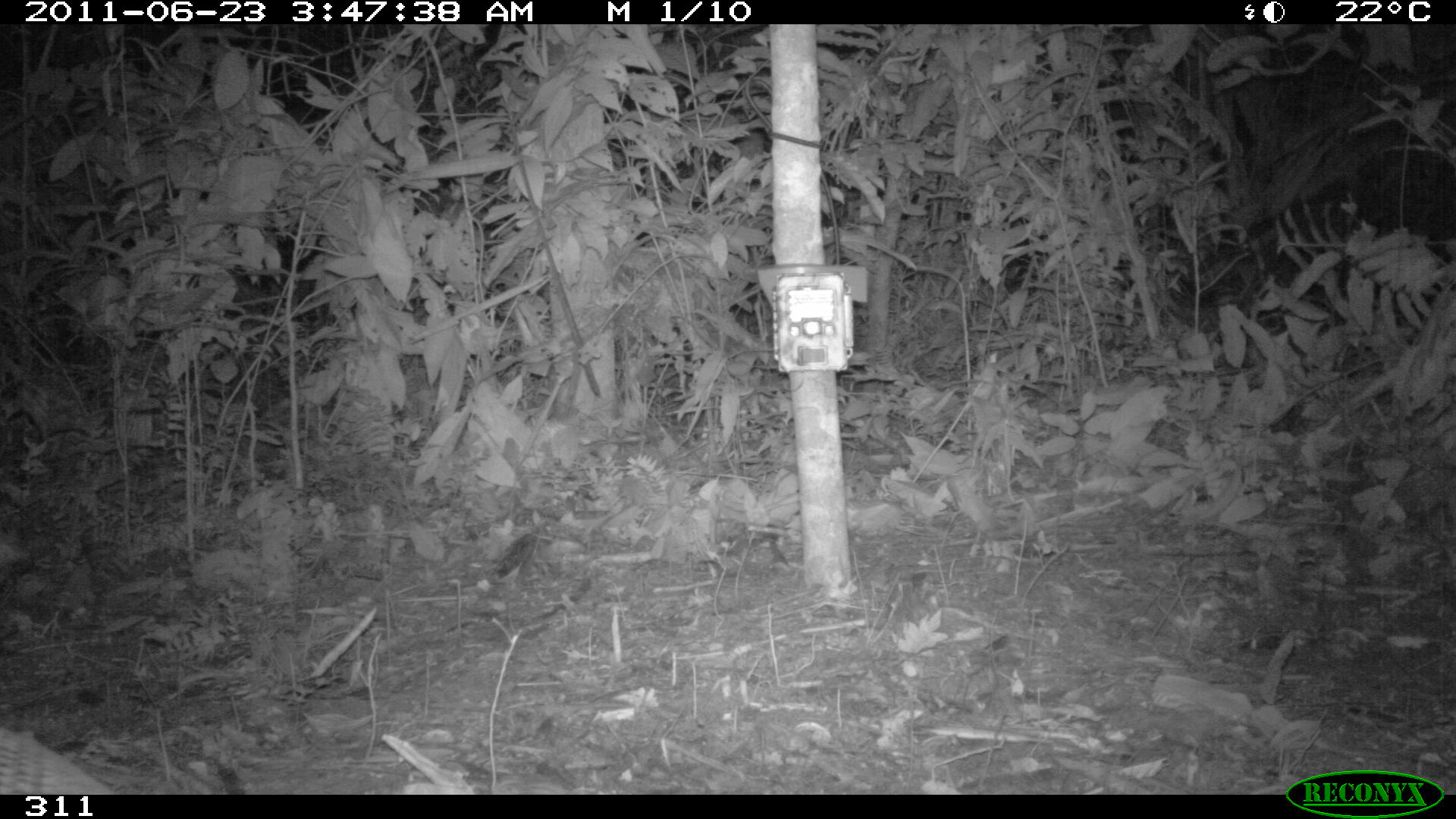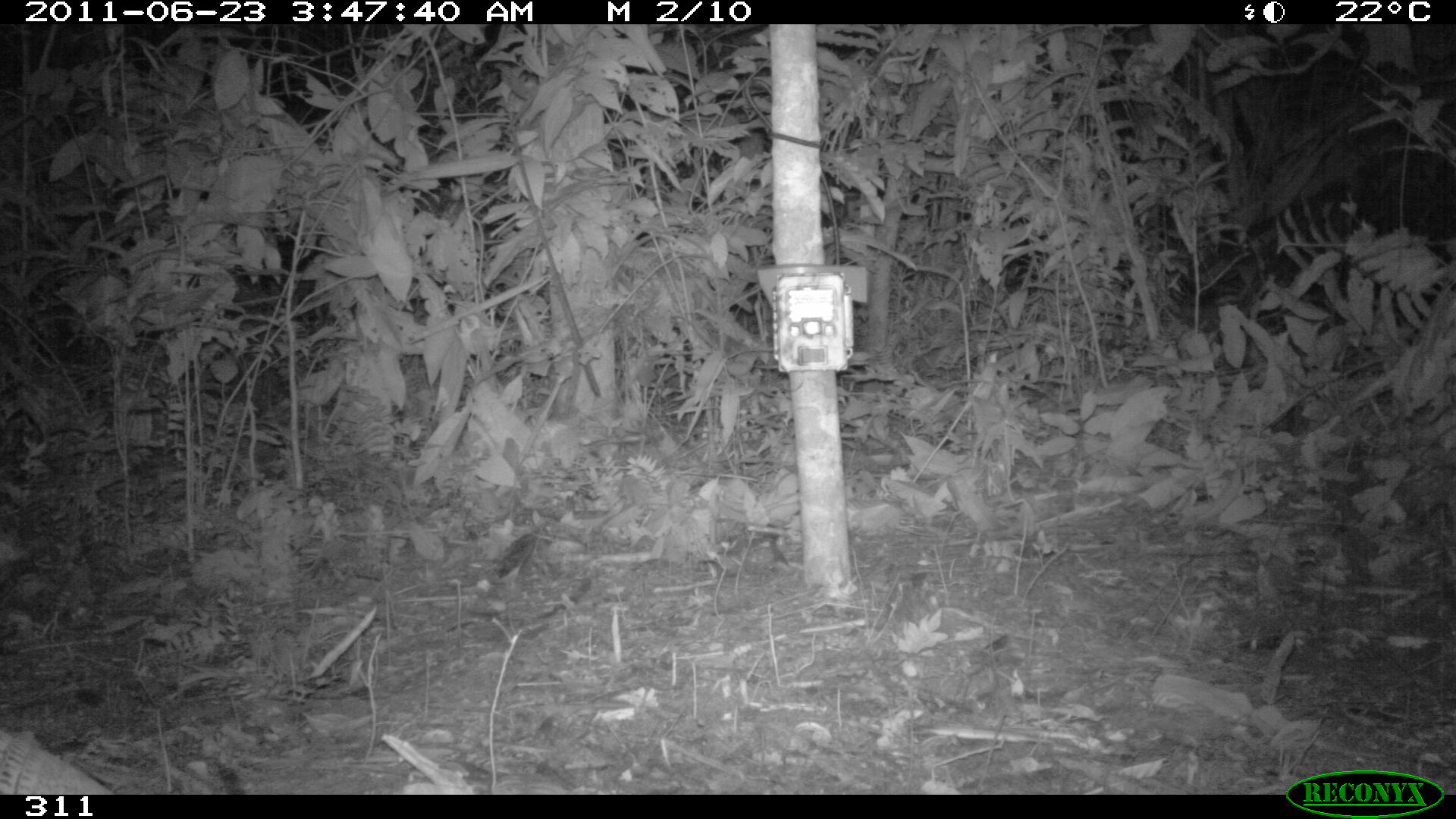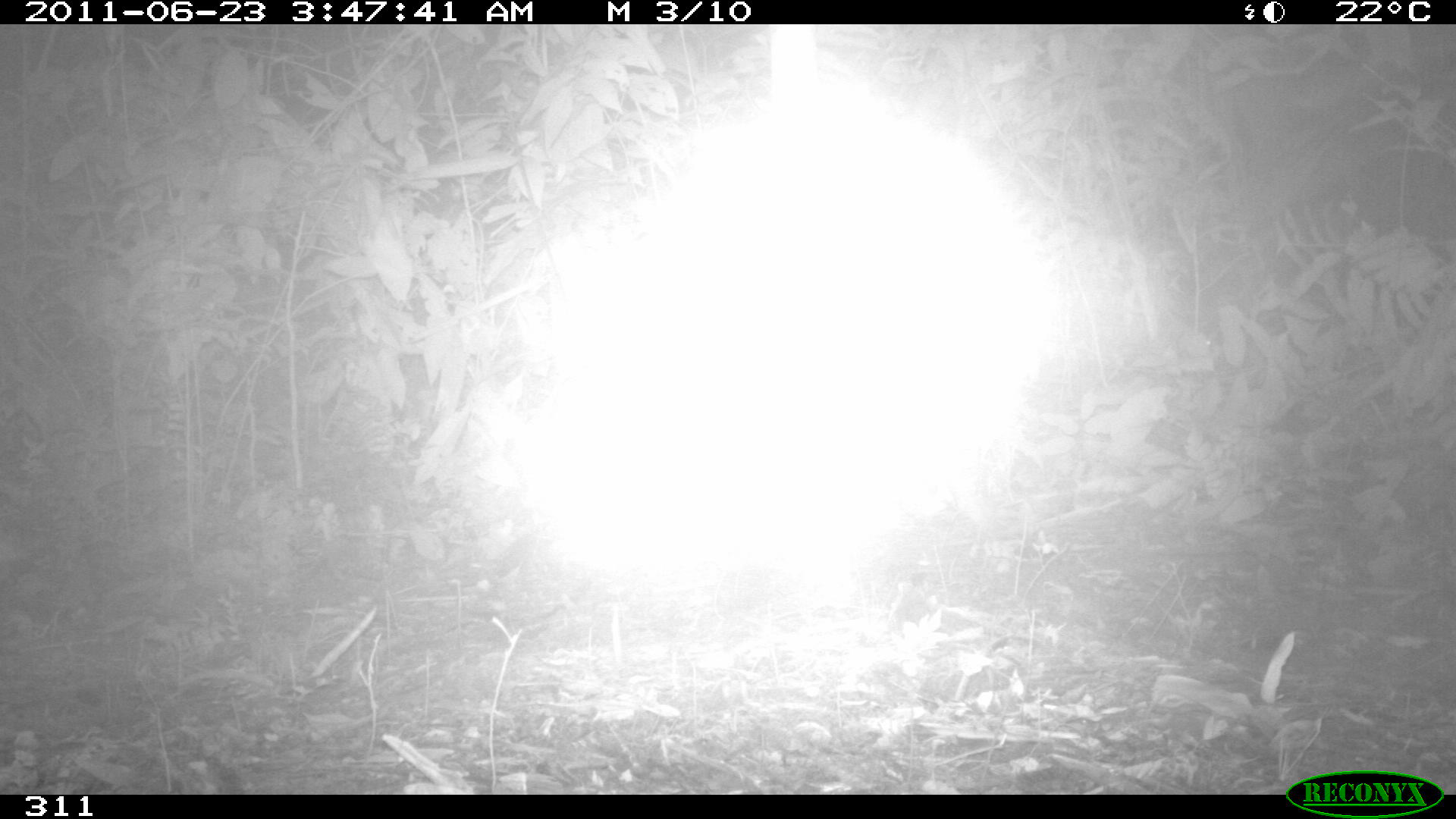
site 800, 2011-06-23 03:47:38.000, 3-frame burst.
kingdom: Animalia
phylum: Chordata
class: Mammalia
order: Cingulata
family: Dasypodidae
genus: Dasypus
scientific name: Dasypus novemcinctus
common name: nine-banded armadillo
Dasypus novemcinctus (nine-banded armadillo).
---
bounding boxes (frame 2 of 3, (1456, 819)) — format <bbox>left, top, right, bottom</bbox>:
dasypus novemcinctus: <bbox>0, 727, 118, 794</bbox>